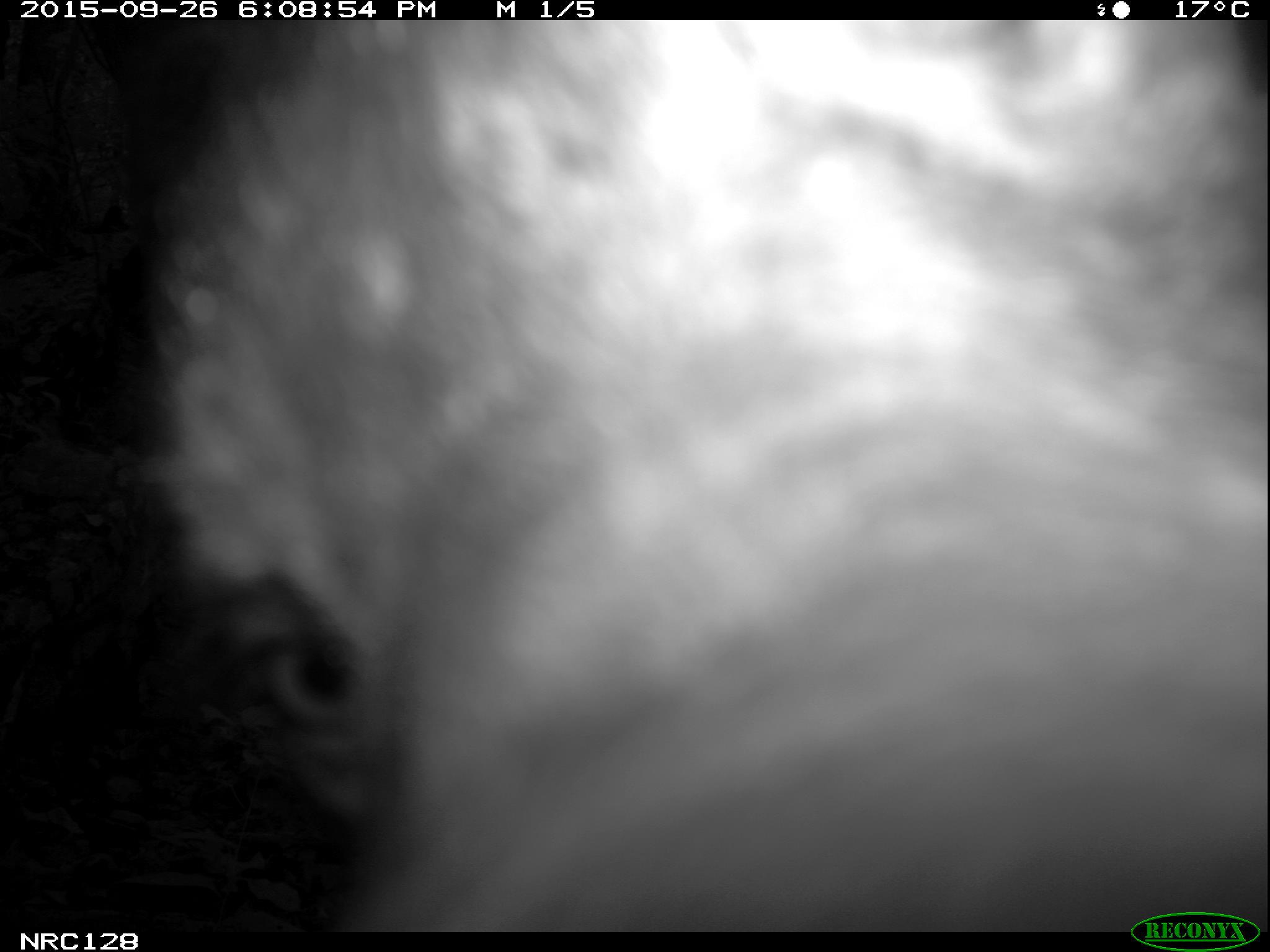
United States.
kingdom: Animalia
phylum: Chordata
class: Mammalia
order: Carnivora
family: Ursidae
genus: Ursus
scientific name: Ursus americanus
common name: american black bear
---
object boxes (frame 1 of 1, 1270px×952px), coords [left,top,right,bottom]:
American Black Bear: [6,27,1270,926]